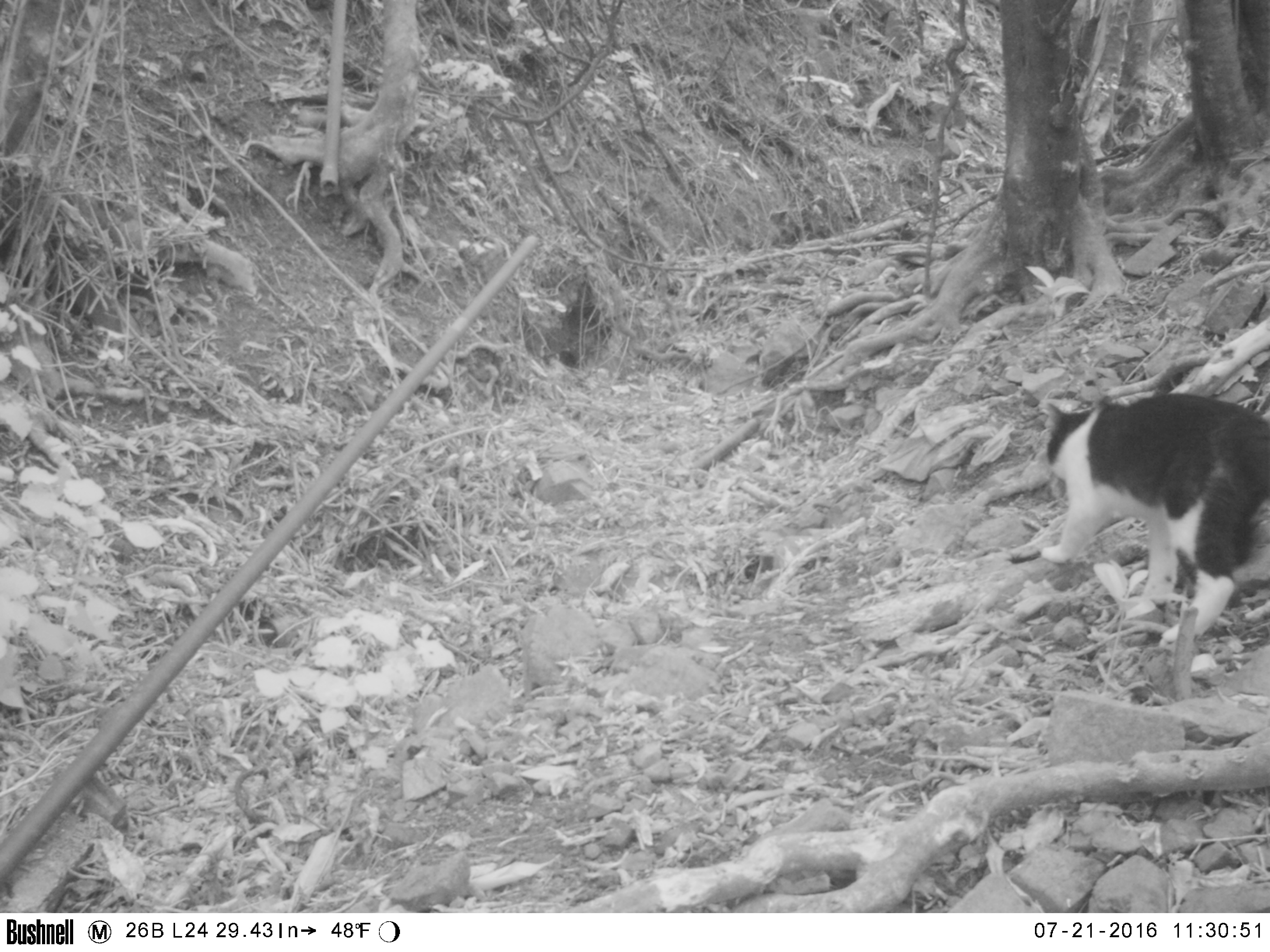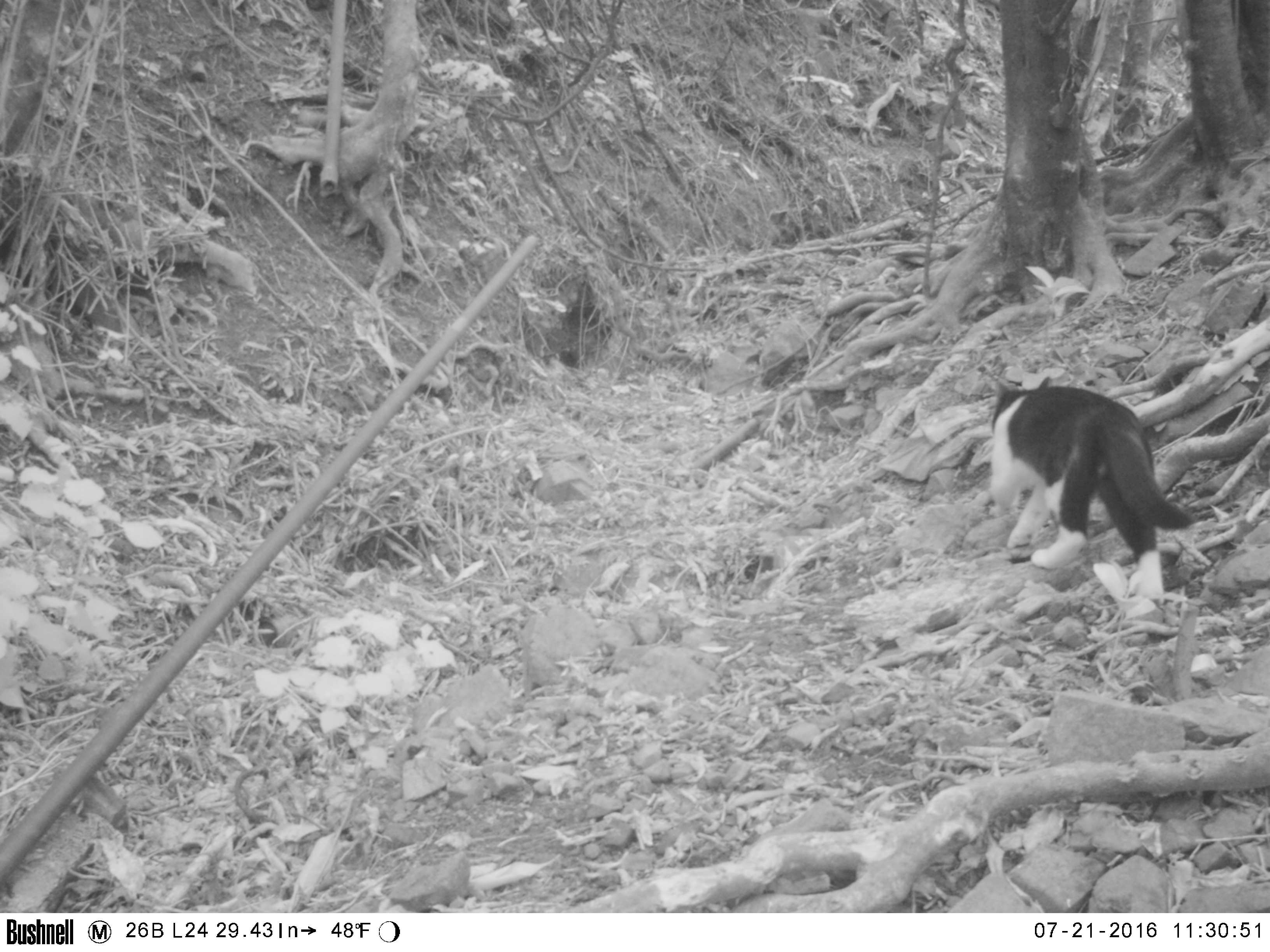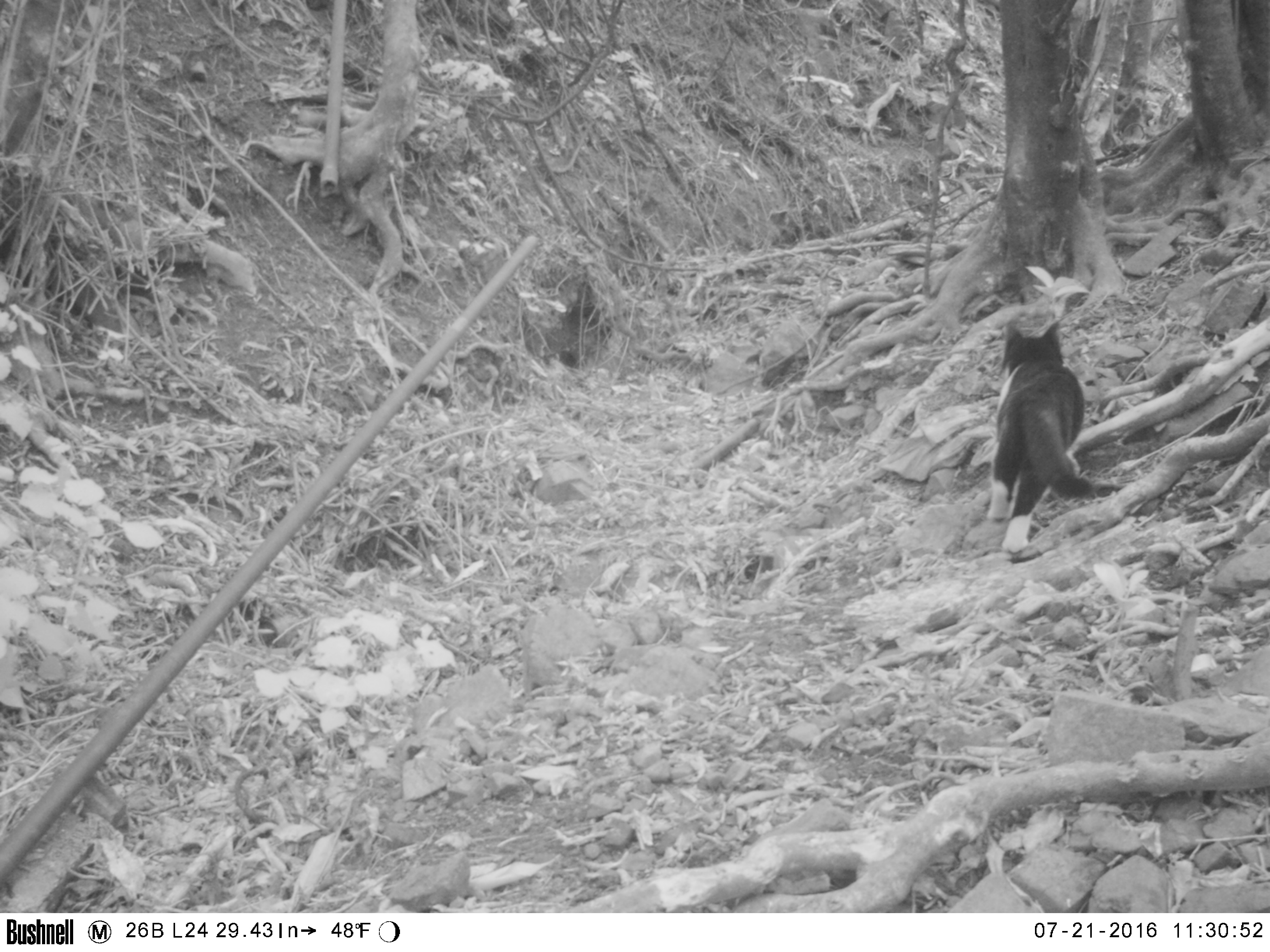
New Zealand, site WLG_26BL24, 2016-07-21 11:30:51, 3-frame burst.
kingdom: Animalia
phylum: Chordata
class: Mammalia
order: Carnivora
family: Felidae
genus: Felis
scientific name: Felis catus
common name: domestic cat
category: cat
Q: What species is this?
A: Cat (domestic cat) (Felis catus).